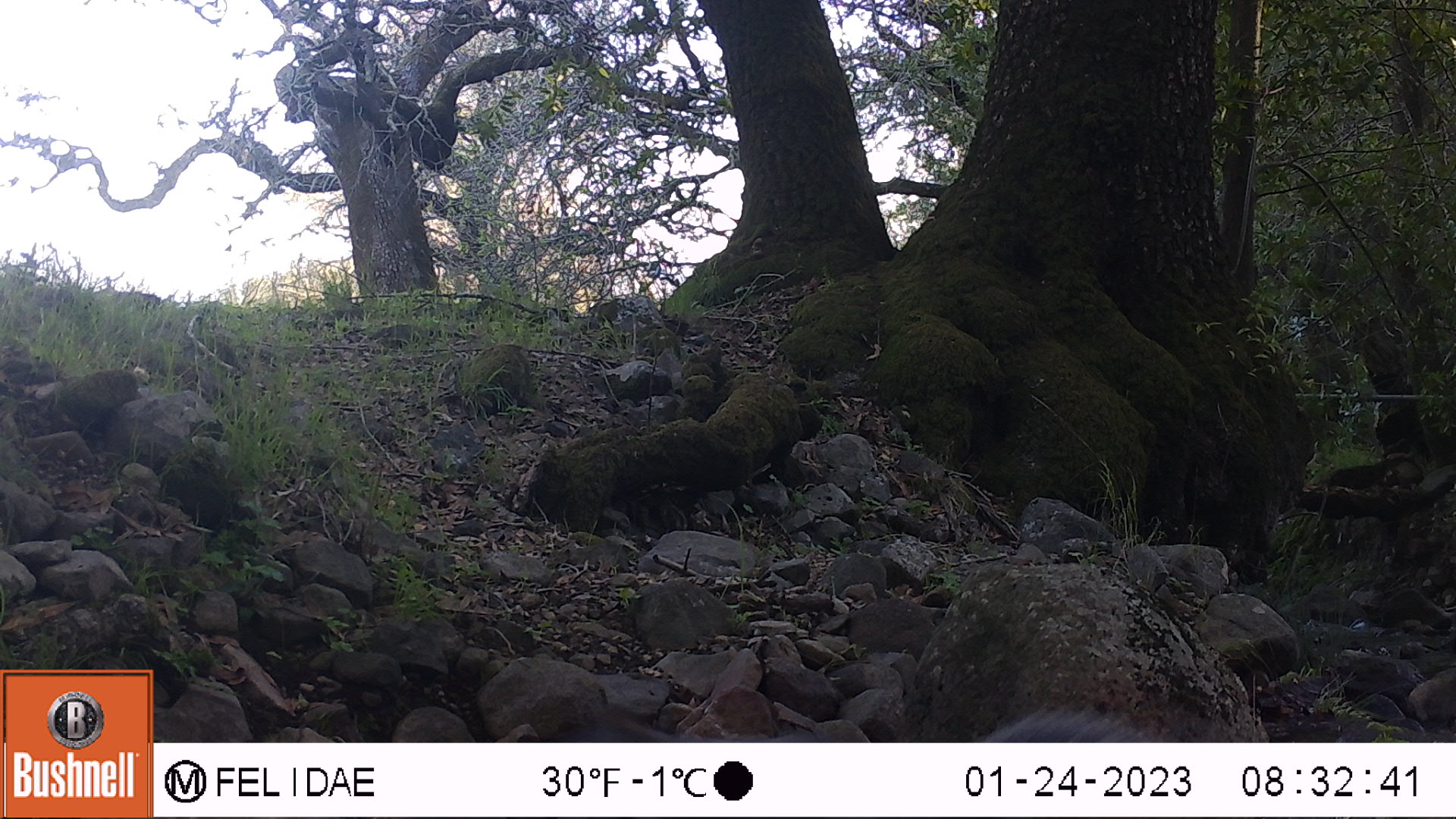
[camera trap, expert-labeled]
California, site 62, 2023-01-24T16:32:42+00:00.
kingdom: Animalia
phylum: Chordata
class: Mammalia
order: Rodentia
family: Sciuridae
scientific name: Sciuridae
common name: squirrel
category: unknown squirrel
Unknown squirrel (squirrel) (Sciuridae).